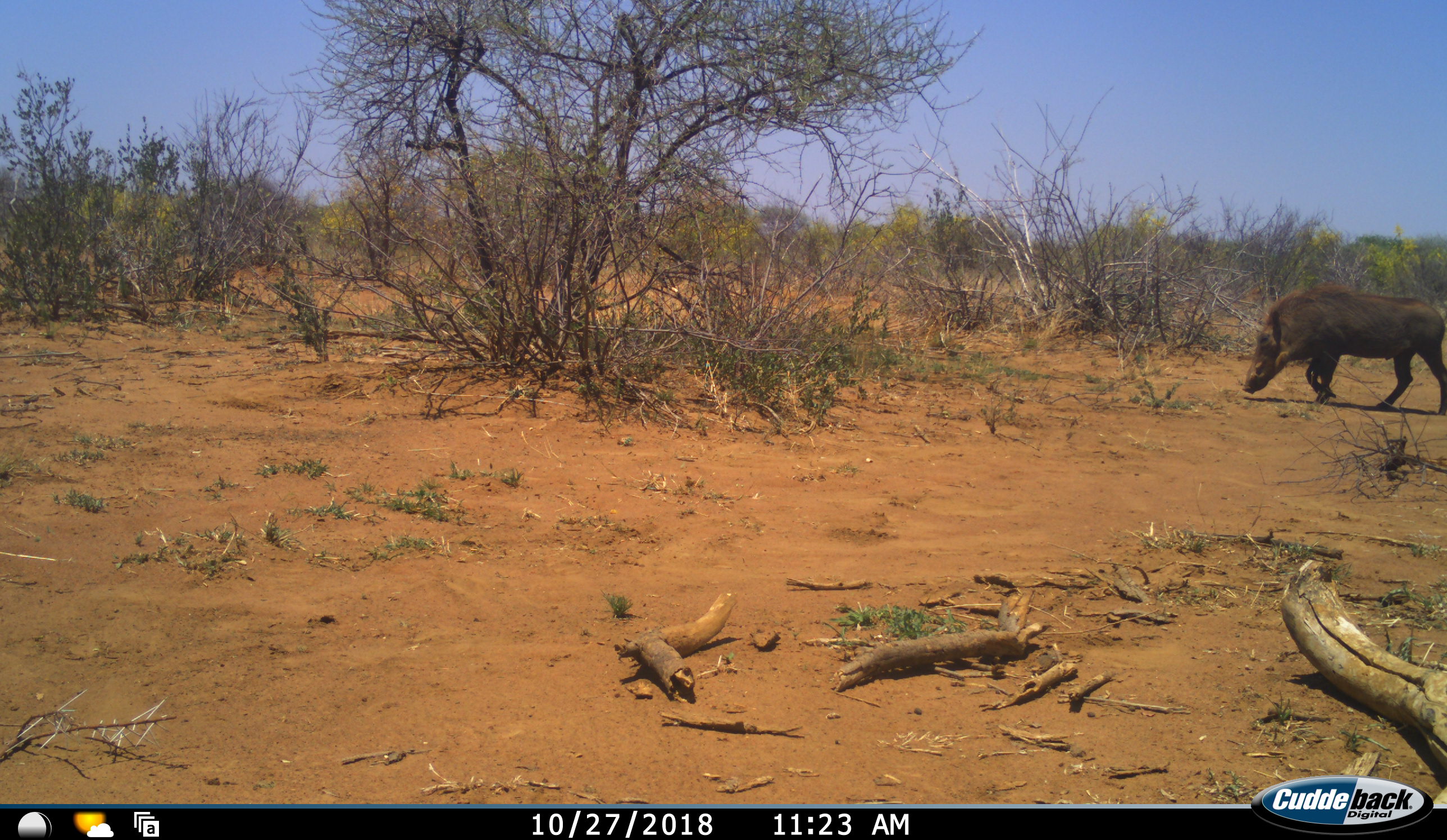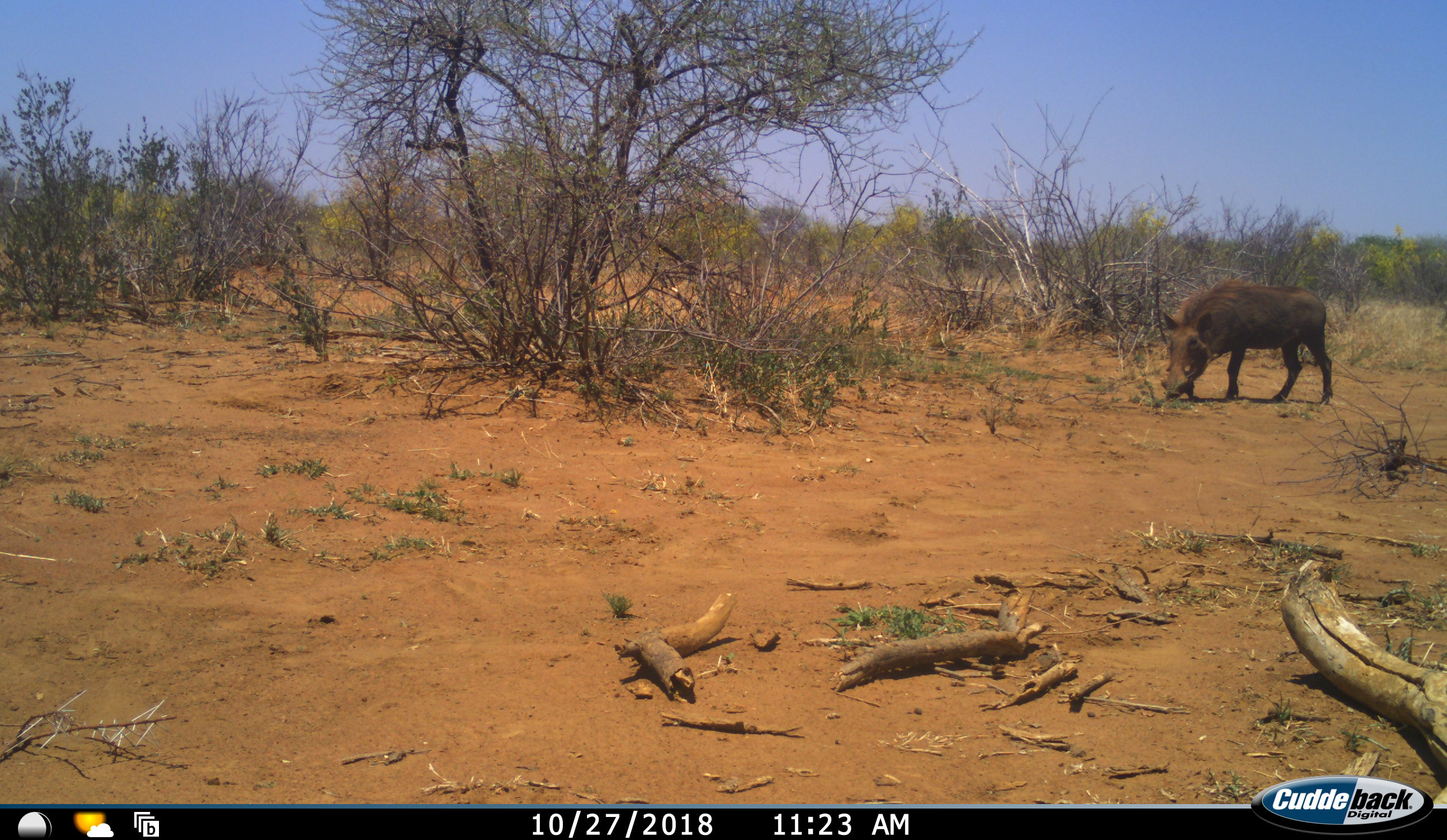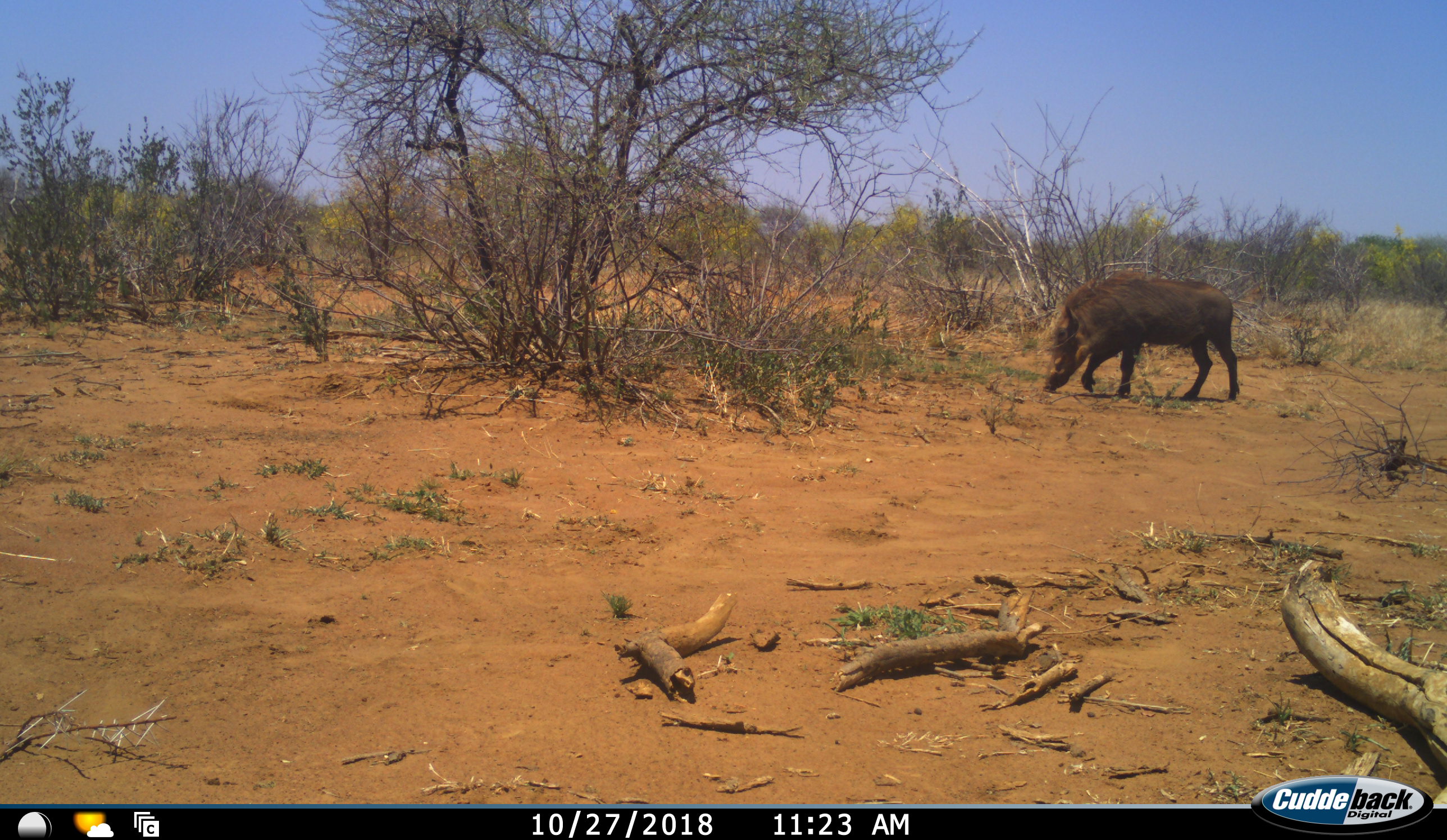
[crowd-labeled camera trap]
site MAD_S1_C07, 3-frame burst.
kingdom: Animalia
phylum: Chordata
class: Mammalia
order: Artiodactyla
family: Suidae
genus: Phacochoerus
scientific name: Phacochoerus africanus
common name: warthog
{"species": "warthog (Phacochoerus africanus)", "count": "1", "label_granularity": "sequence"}